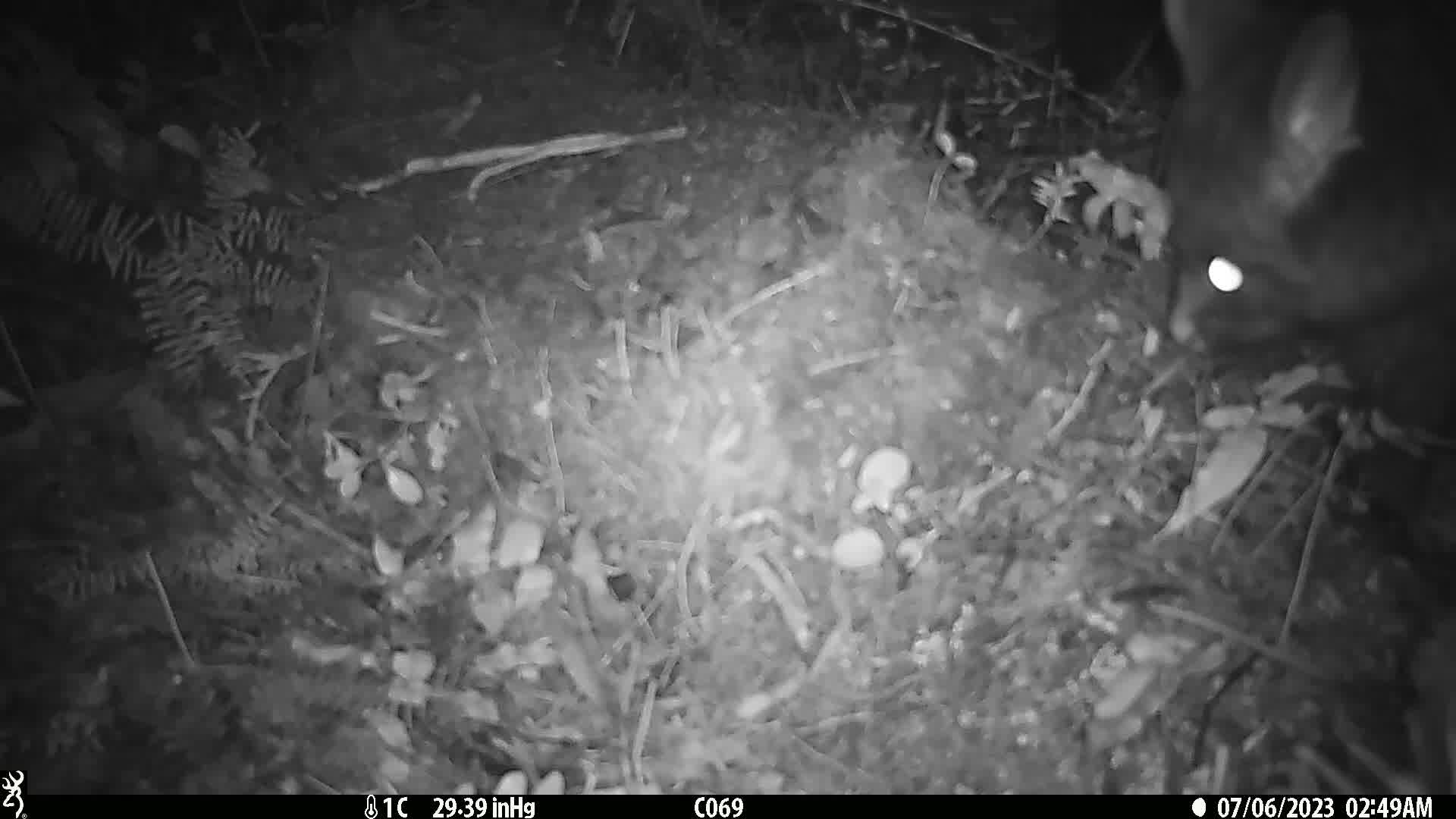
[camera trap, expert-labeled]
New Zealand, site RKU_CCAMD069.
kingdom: Animalia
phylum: Chordata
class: Mammalia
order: Diprotodontia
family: Phalangeridae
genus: Trichosurus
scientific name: Trichosurus vulpecula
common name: common brushtail possum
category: possum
Possum (common brushtail possum) (Trichosurus vulpecula).